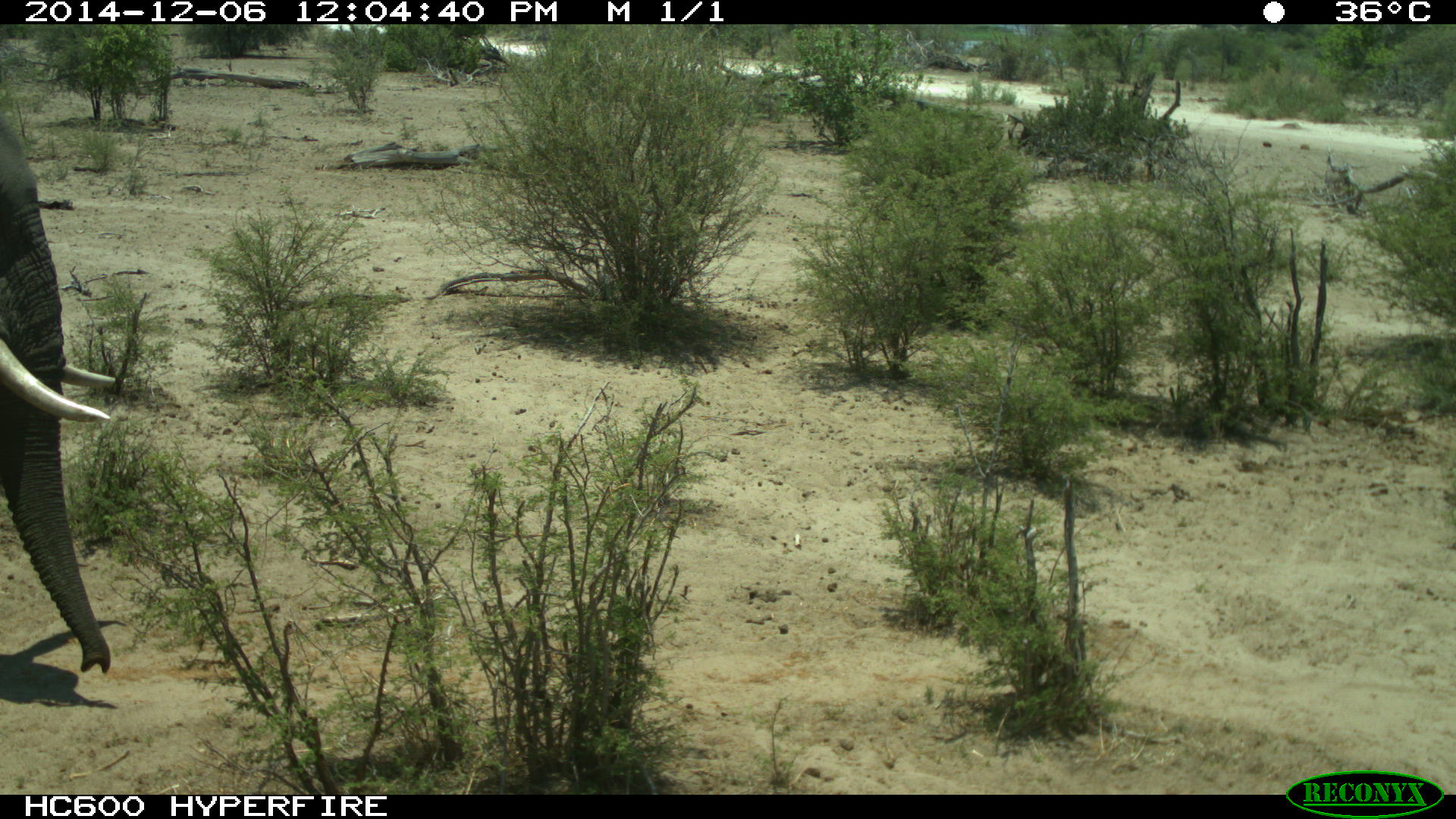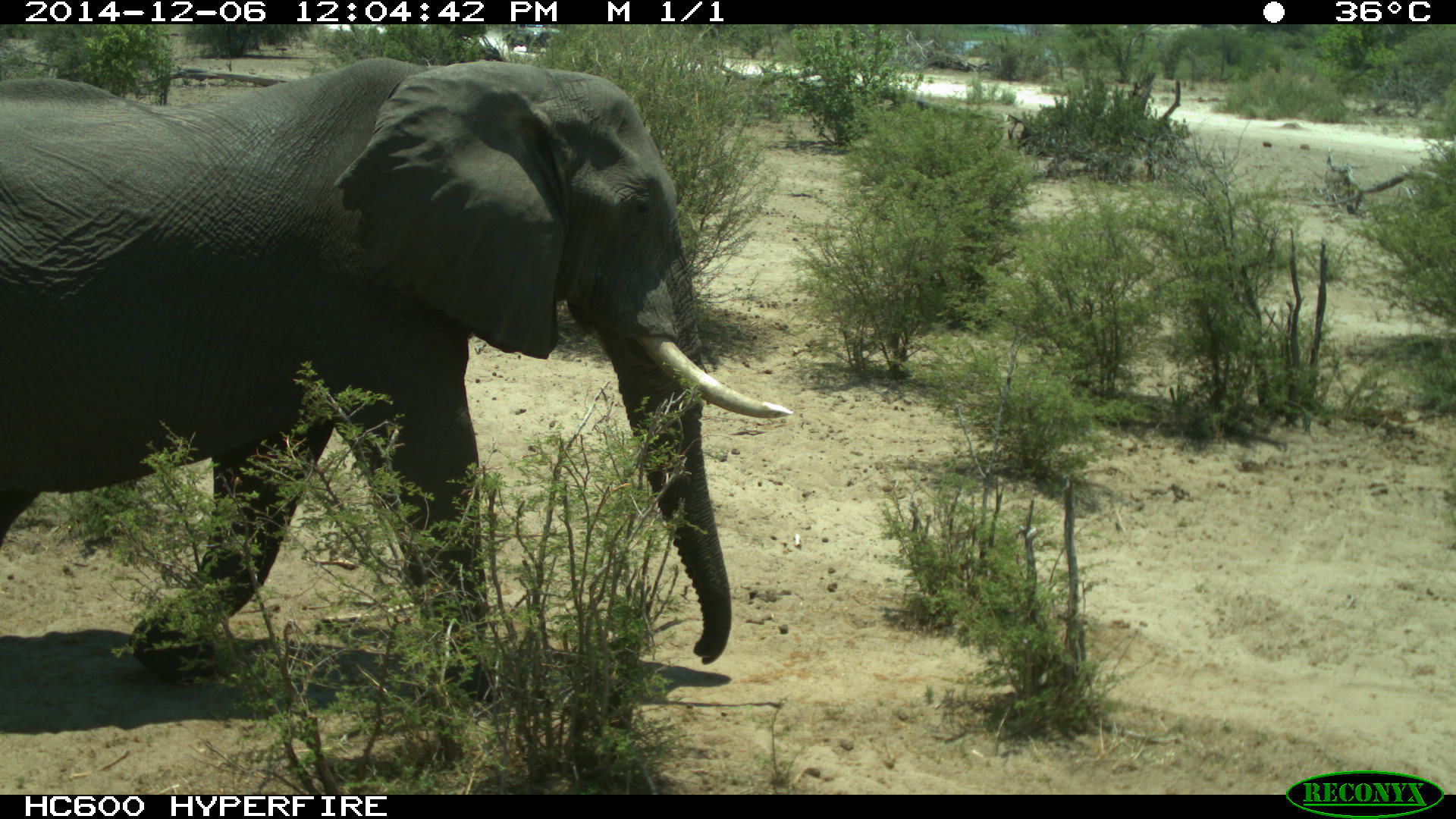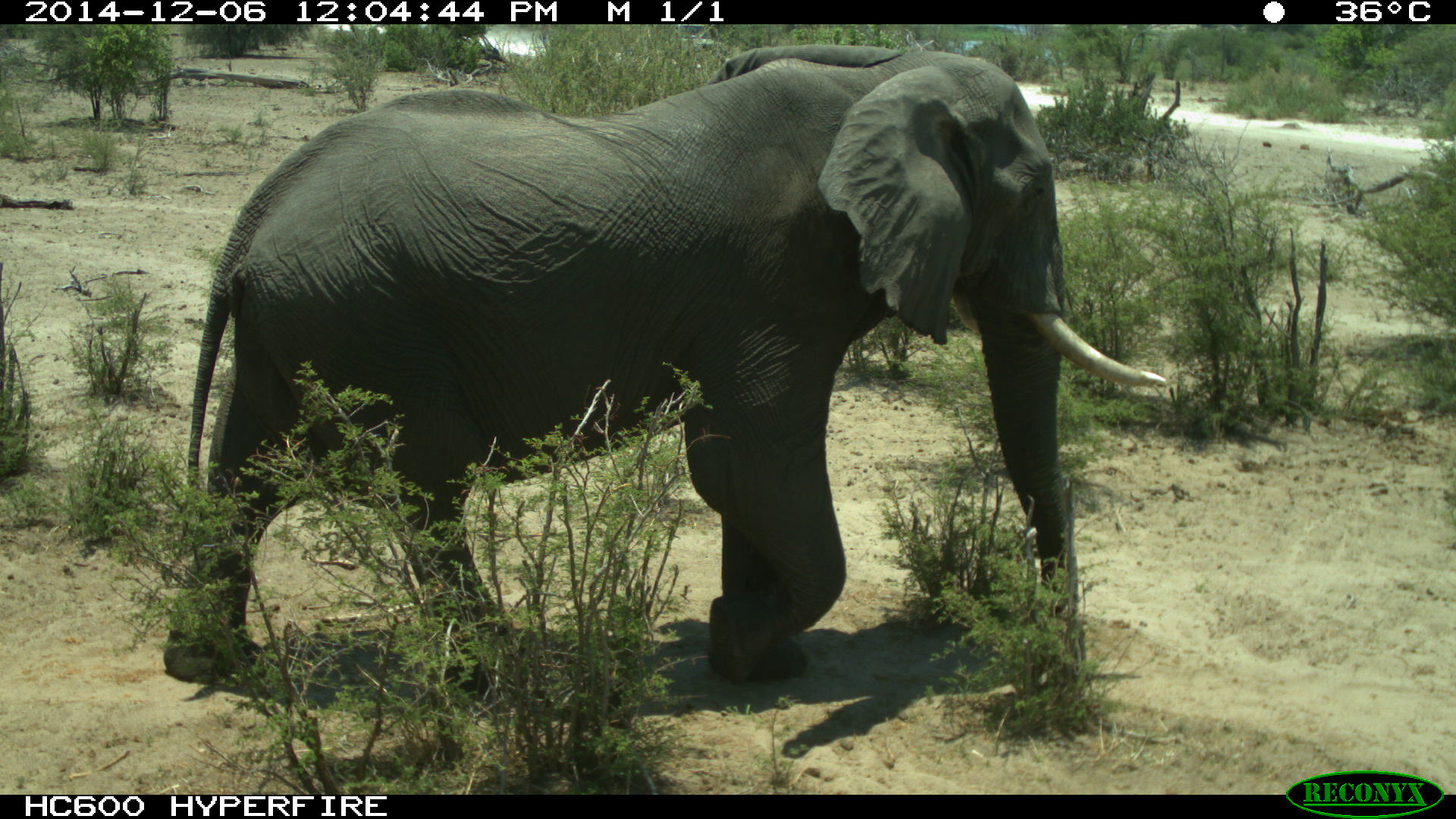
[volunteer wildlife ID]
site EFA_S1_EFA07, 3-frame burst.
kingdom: Animalia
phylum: Chordata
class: Mammalia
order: Proboscidea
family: Elephantidae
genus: Loxodonta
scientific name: Loxodonta africana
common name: african bush elephant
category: elephant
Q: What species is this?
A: Elephant (african bush elephant) (Loxodonta africana).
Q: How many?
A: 1.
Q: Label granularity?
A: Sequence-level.